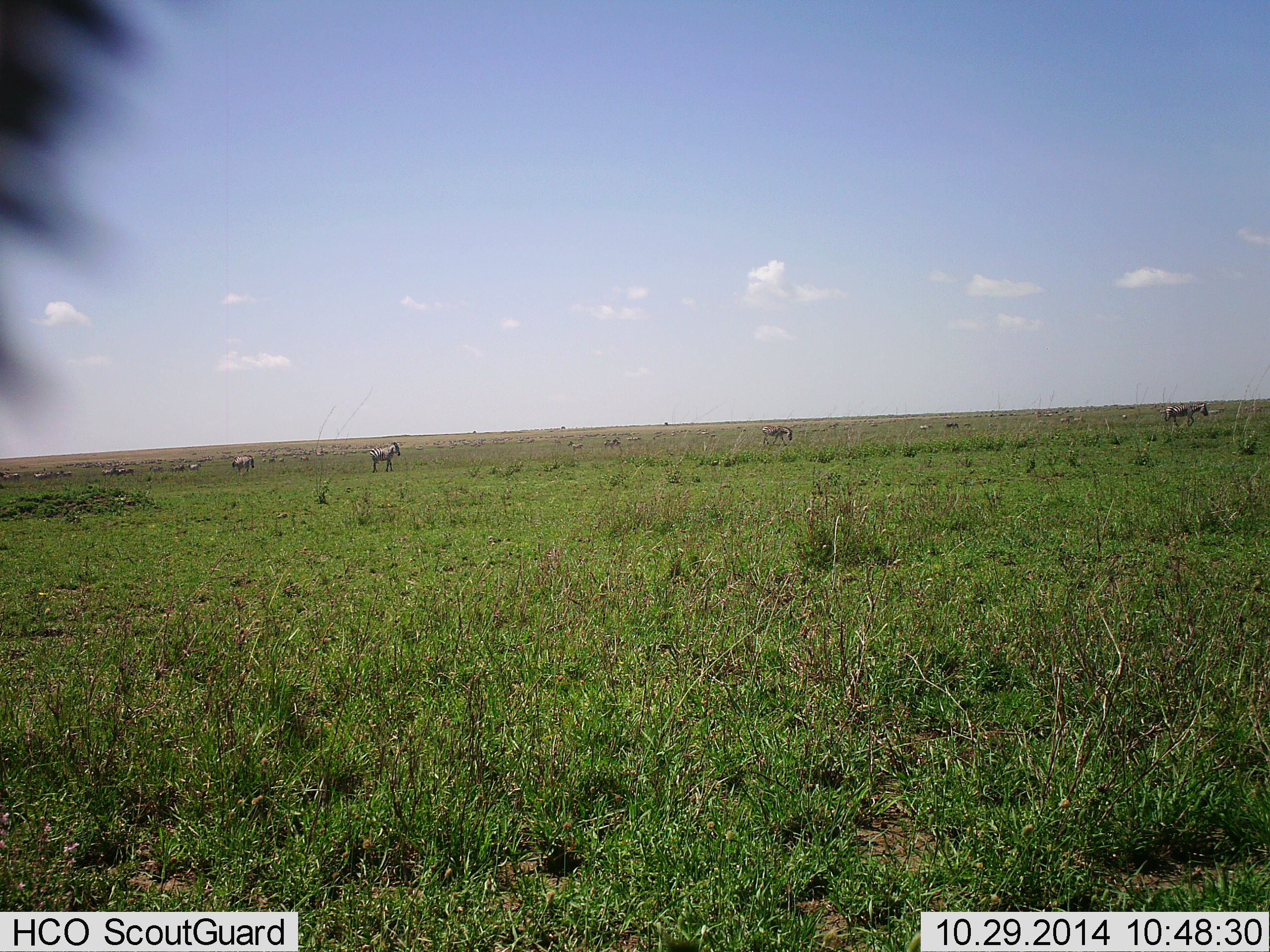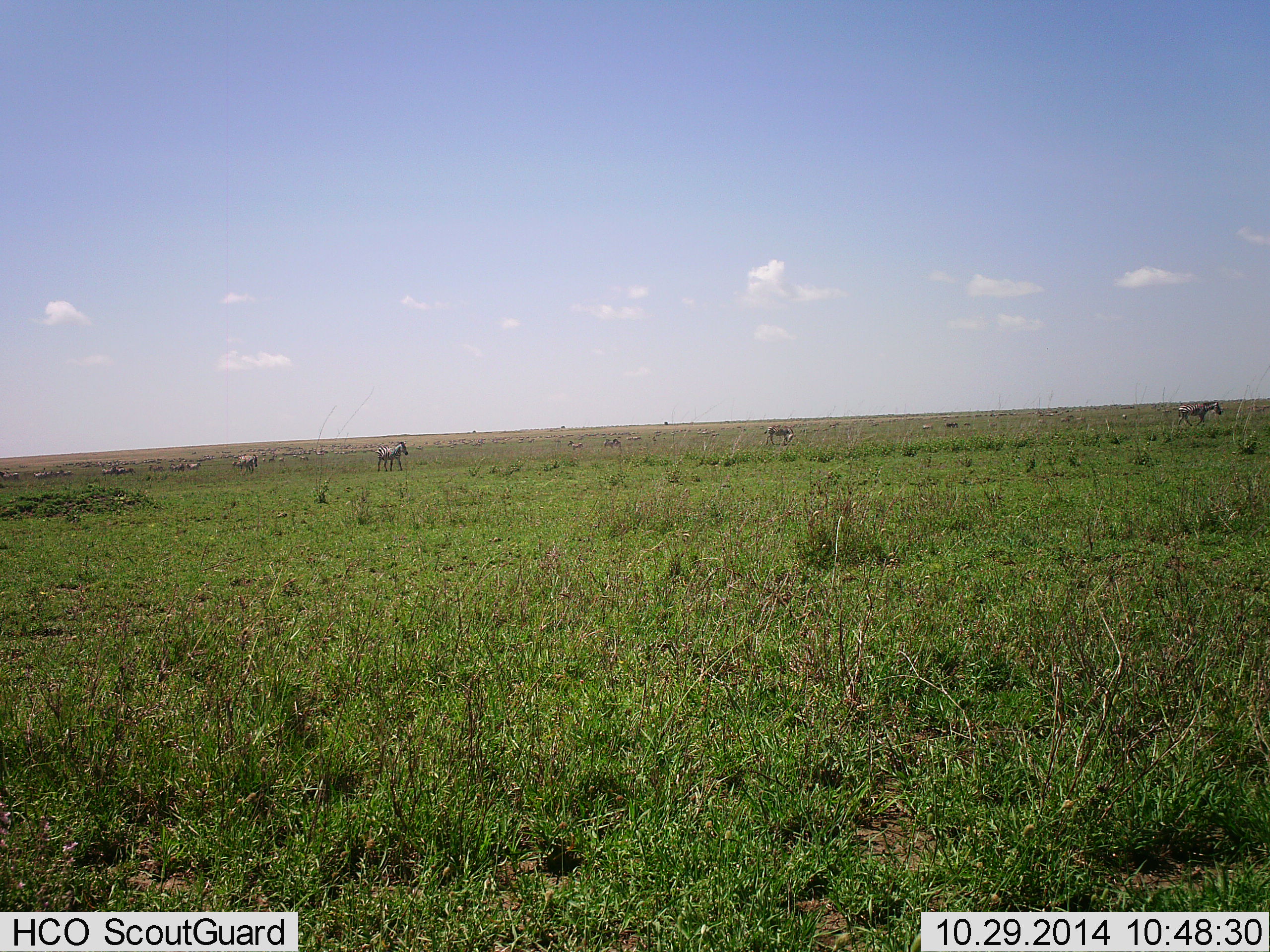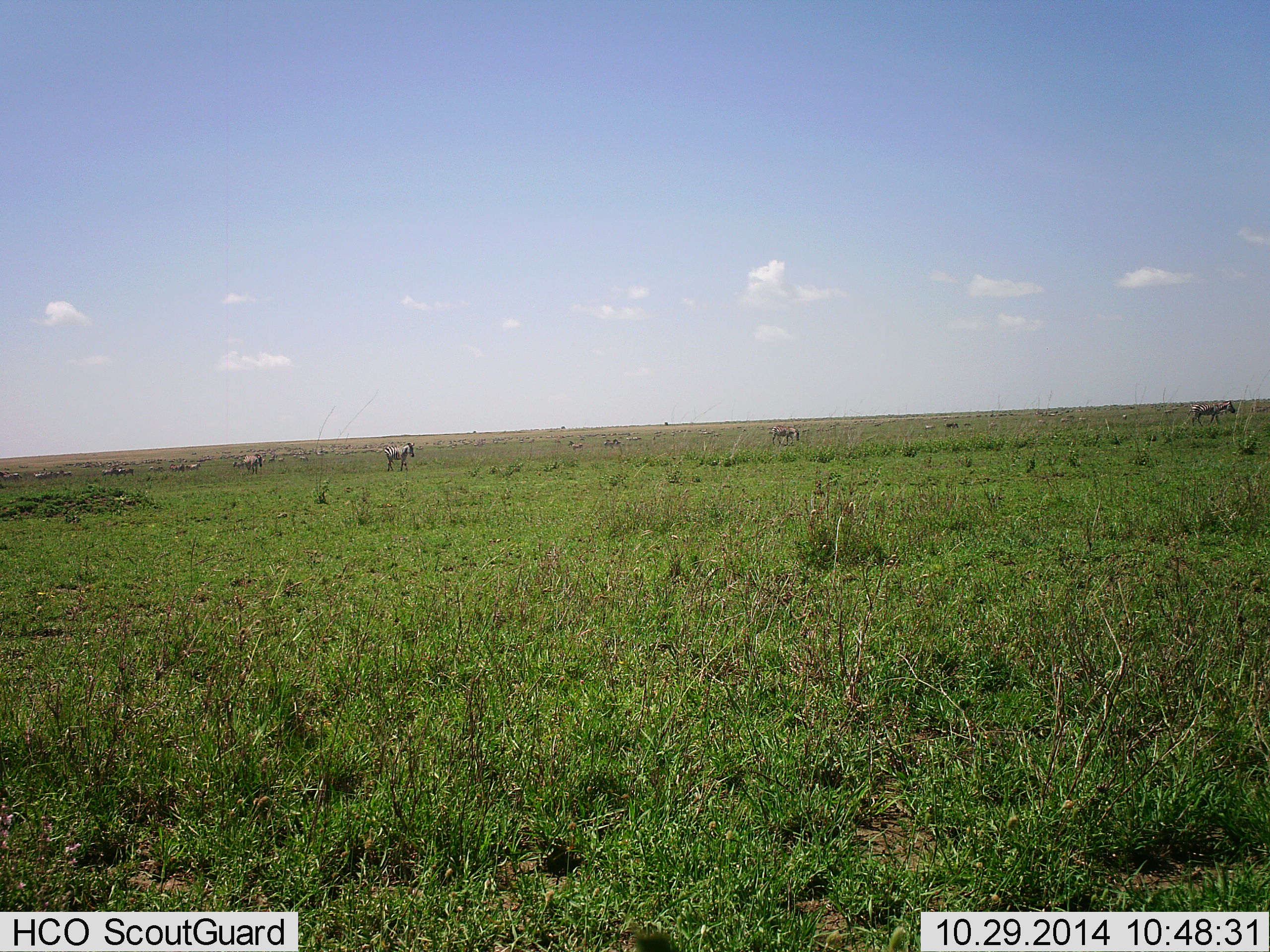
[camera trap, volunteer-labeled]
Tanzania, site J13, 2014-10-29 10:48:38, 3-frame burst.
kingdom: Animalia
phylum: Chordata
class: Mammalia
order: Perissodactyla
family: Equidae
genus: Equus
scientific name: Equus quagga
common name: plains zebra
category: zebra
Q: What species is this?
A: Zebra (plains zebra) (Equus quagga).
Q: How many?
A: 4.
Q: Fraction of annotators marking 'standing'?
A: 33%.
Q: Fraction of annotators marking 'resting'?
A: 0%.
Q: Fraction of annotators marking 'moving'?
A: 100%.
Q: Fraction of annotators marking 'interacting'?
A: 0%.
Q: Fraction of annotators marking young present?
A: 0%.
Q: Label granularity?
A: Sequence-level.